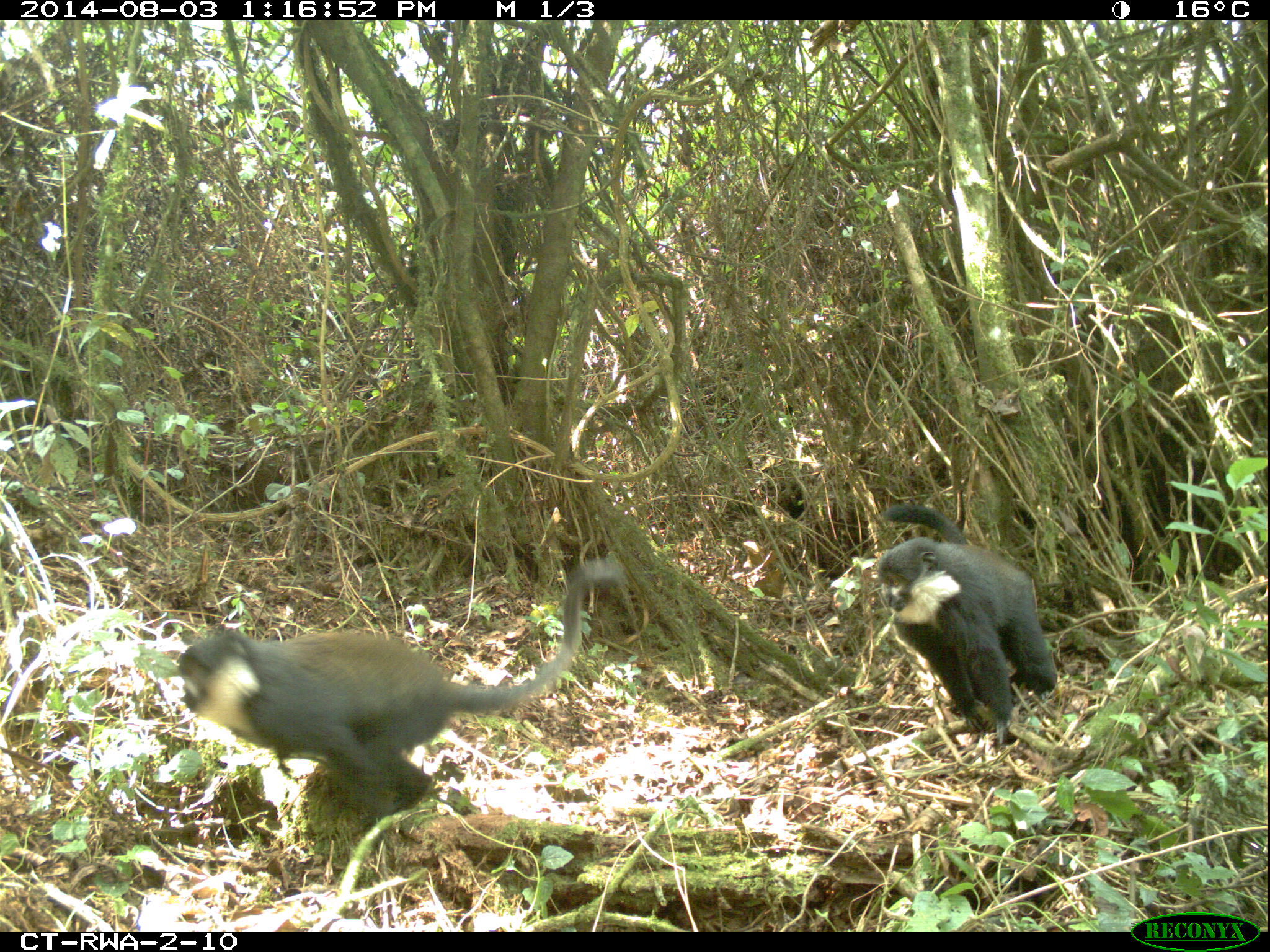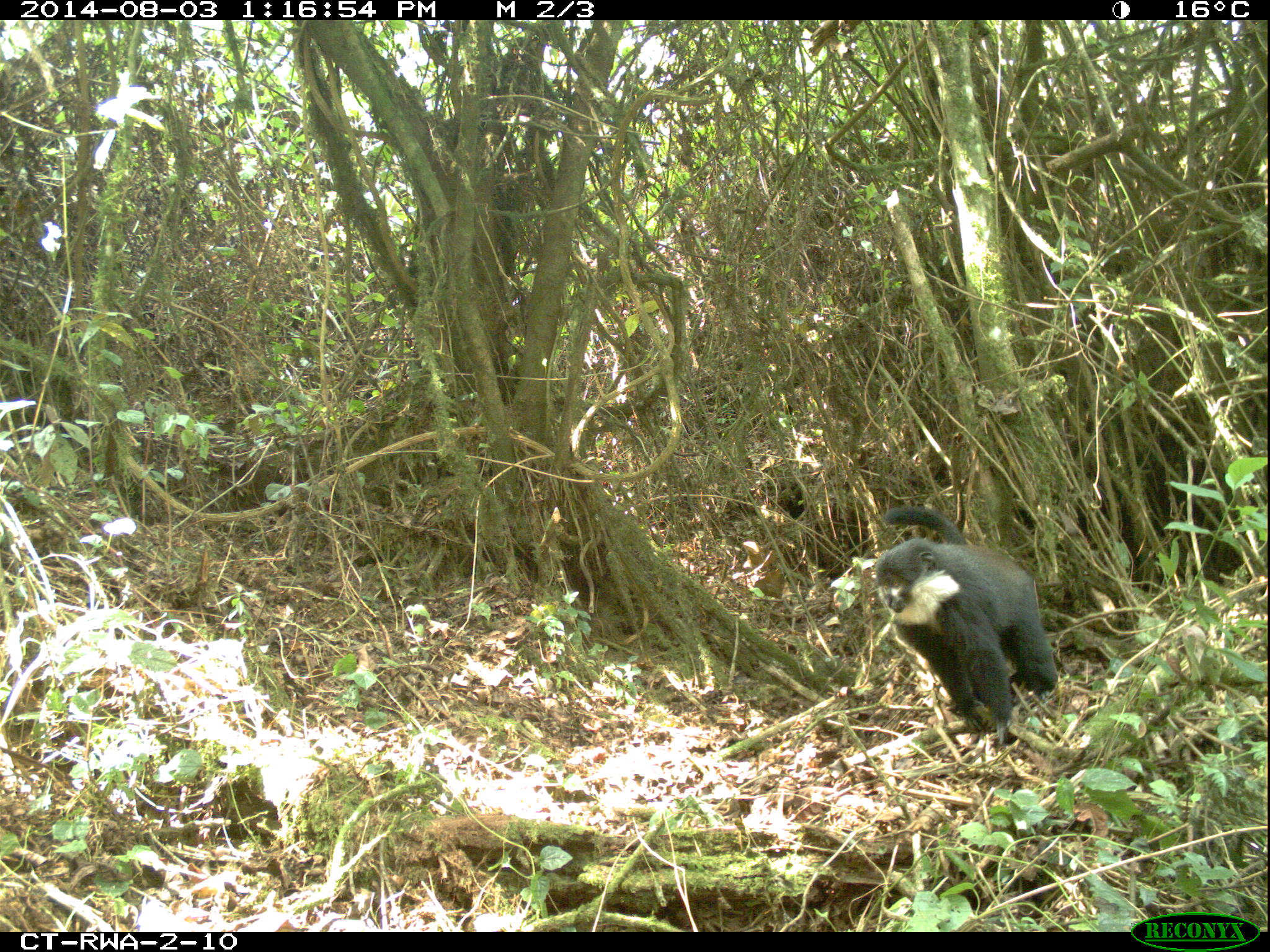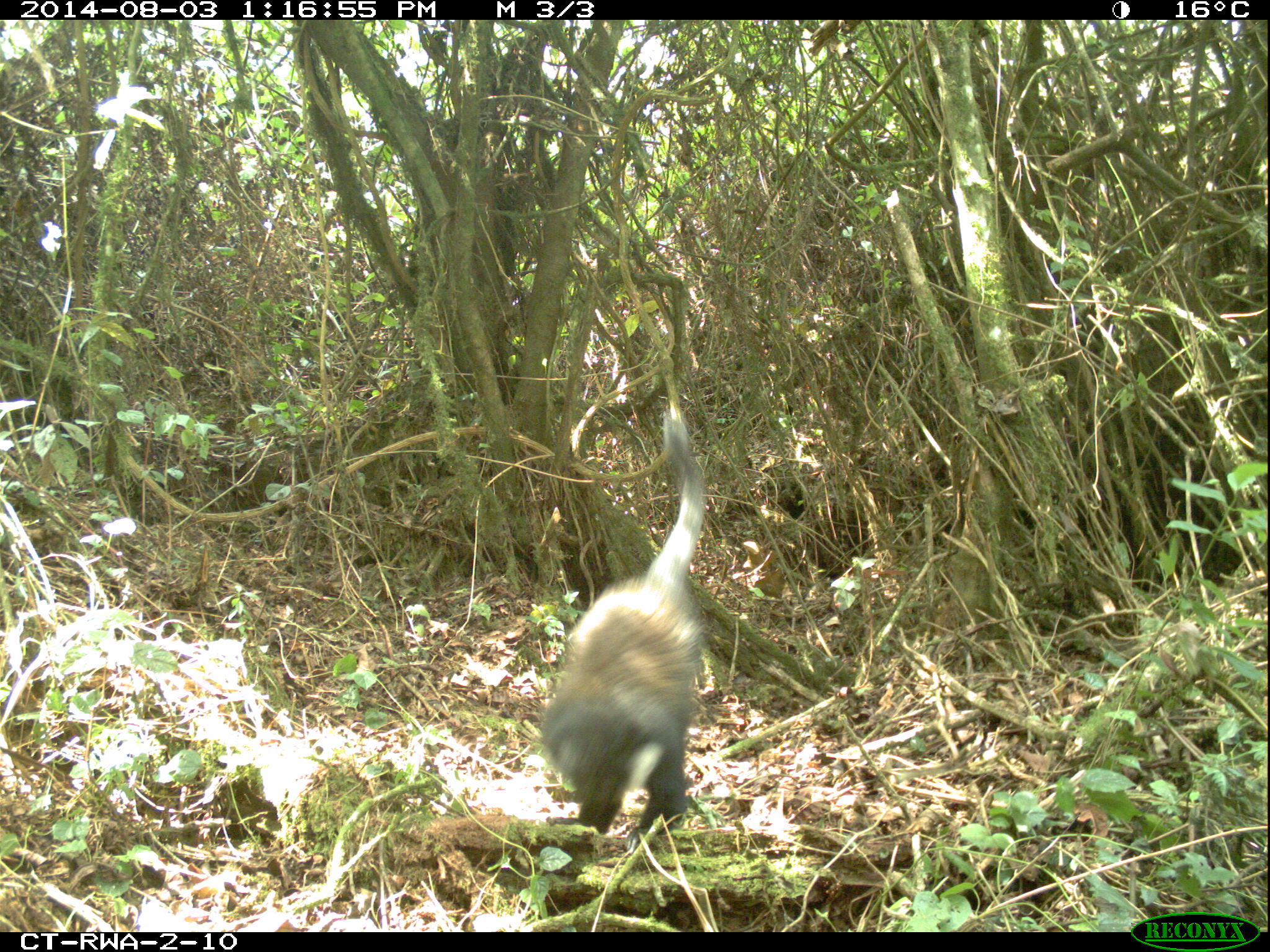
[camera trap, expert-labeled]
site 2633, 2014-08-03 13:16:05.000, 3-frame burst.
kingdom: Animalia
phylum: Chordata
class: Mammalia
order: Primates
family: Cercopithecidae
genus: Allochrocebus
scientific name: Allochrocebus lhoesti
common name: l'hoest's monkey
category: cercopithecus lhoesti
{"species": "cercopithecus lhoesti (l'hoest's monkey) (Allochrocebus lhoesti)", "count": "2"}